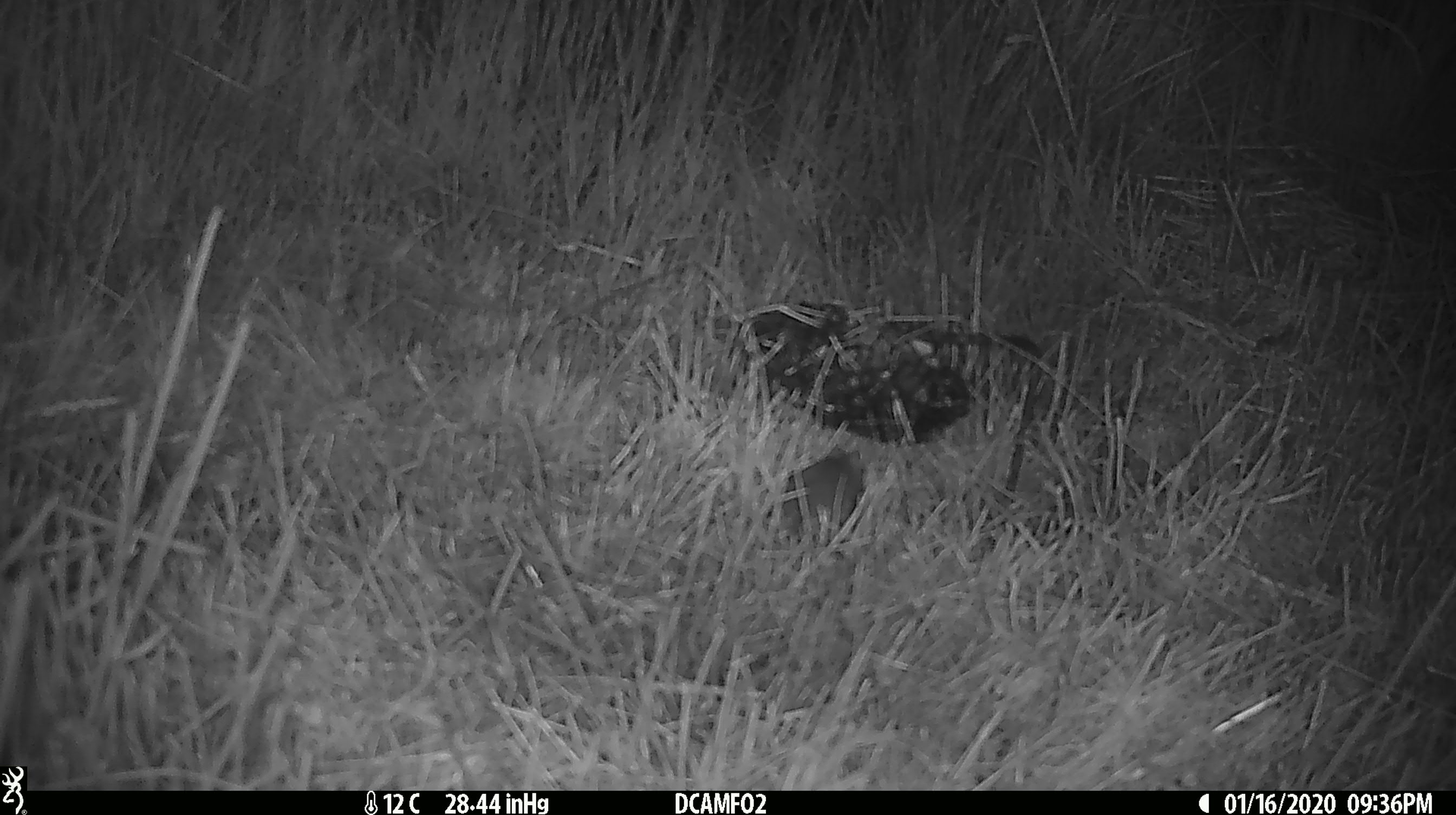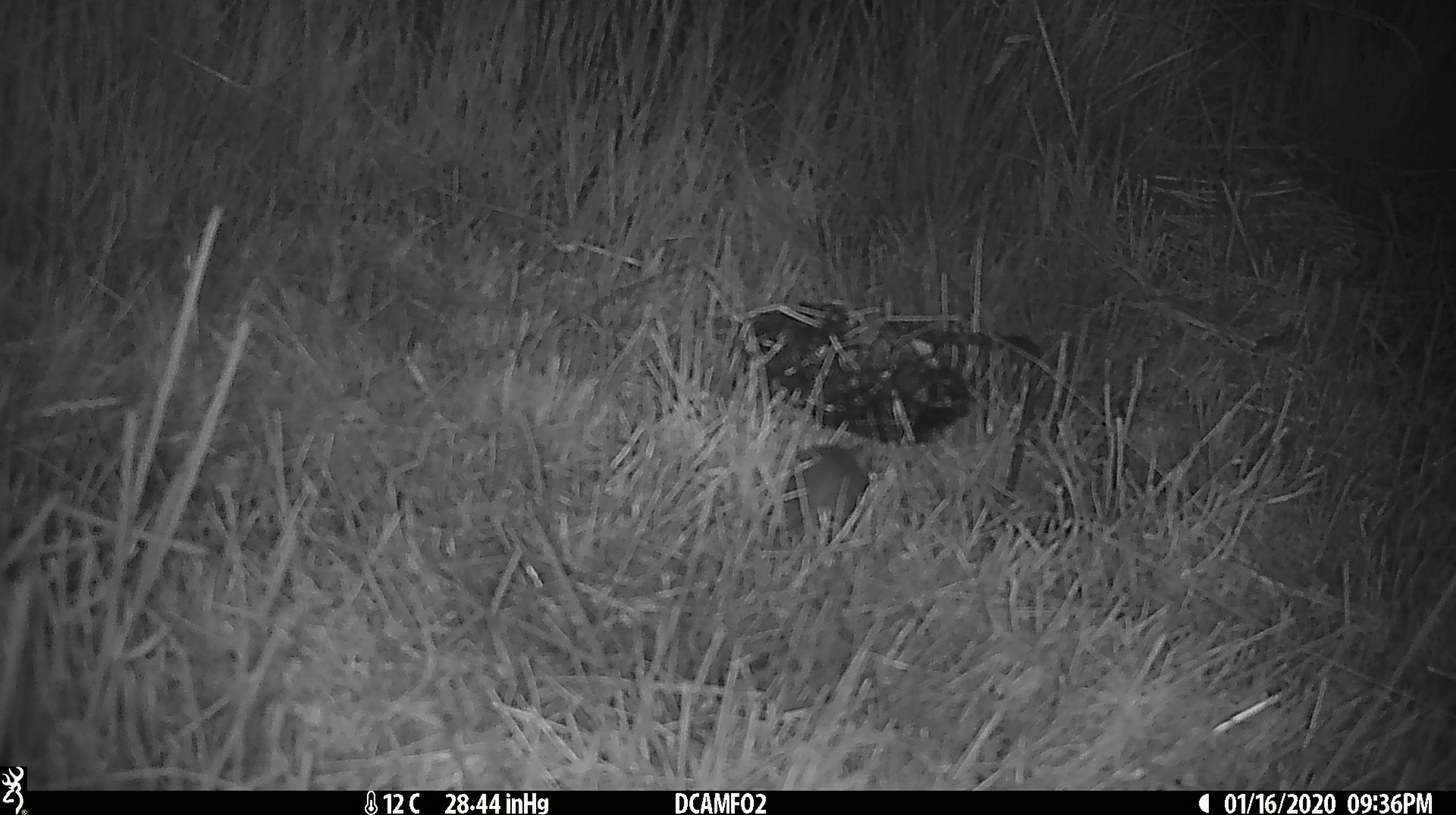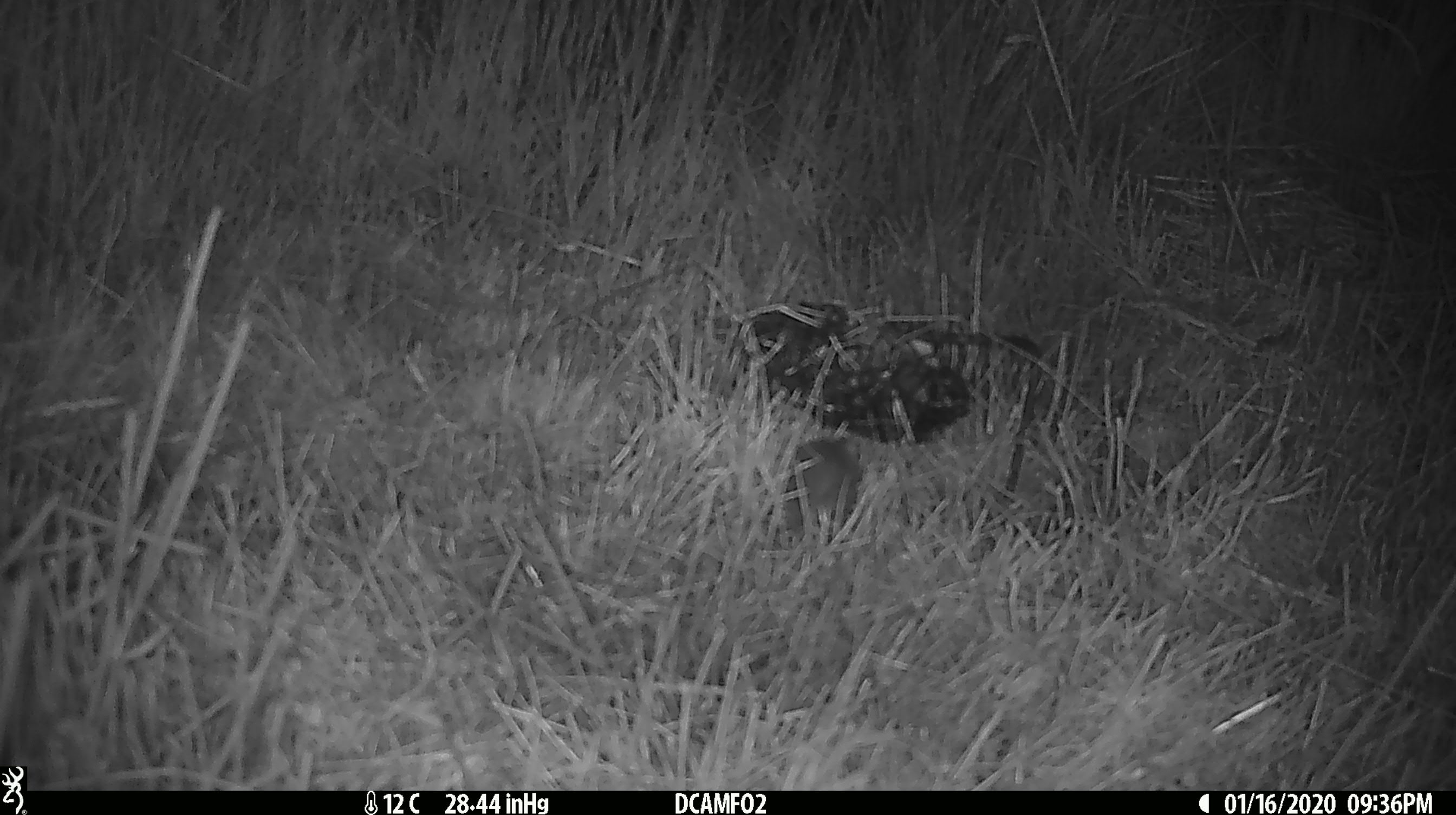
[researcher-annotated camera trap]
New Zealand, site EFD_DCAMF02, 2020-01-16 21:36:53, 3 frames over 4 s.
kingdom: Animalia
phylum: Chordata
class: Mammalia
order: Rodentia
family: Muridae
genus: Mus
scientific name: Mus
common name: mouse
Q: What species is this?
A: Mouse (Mus).